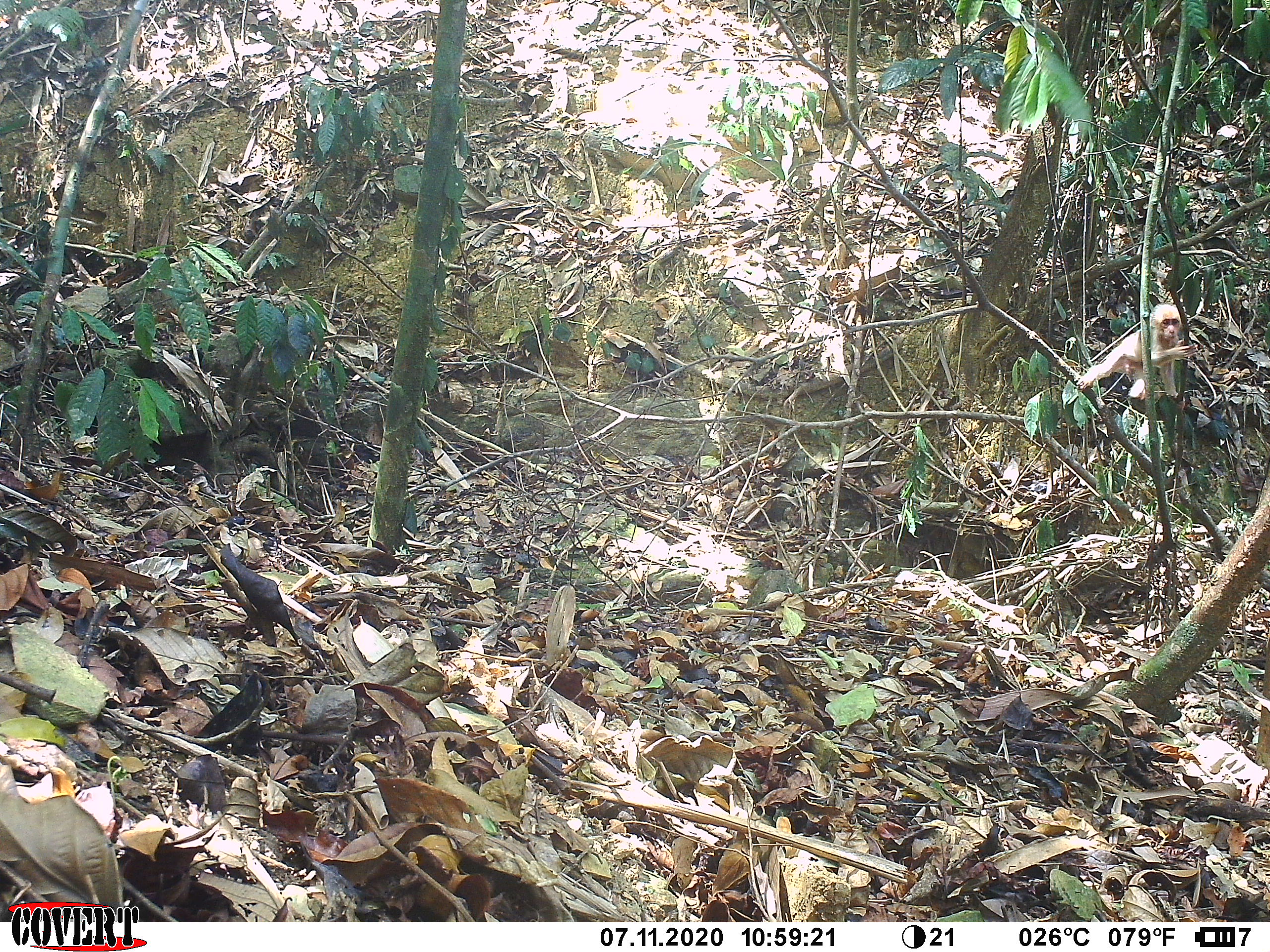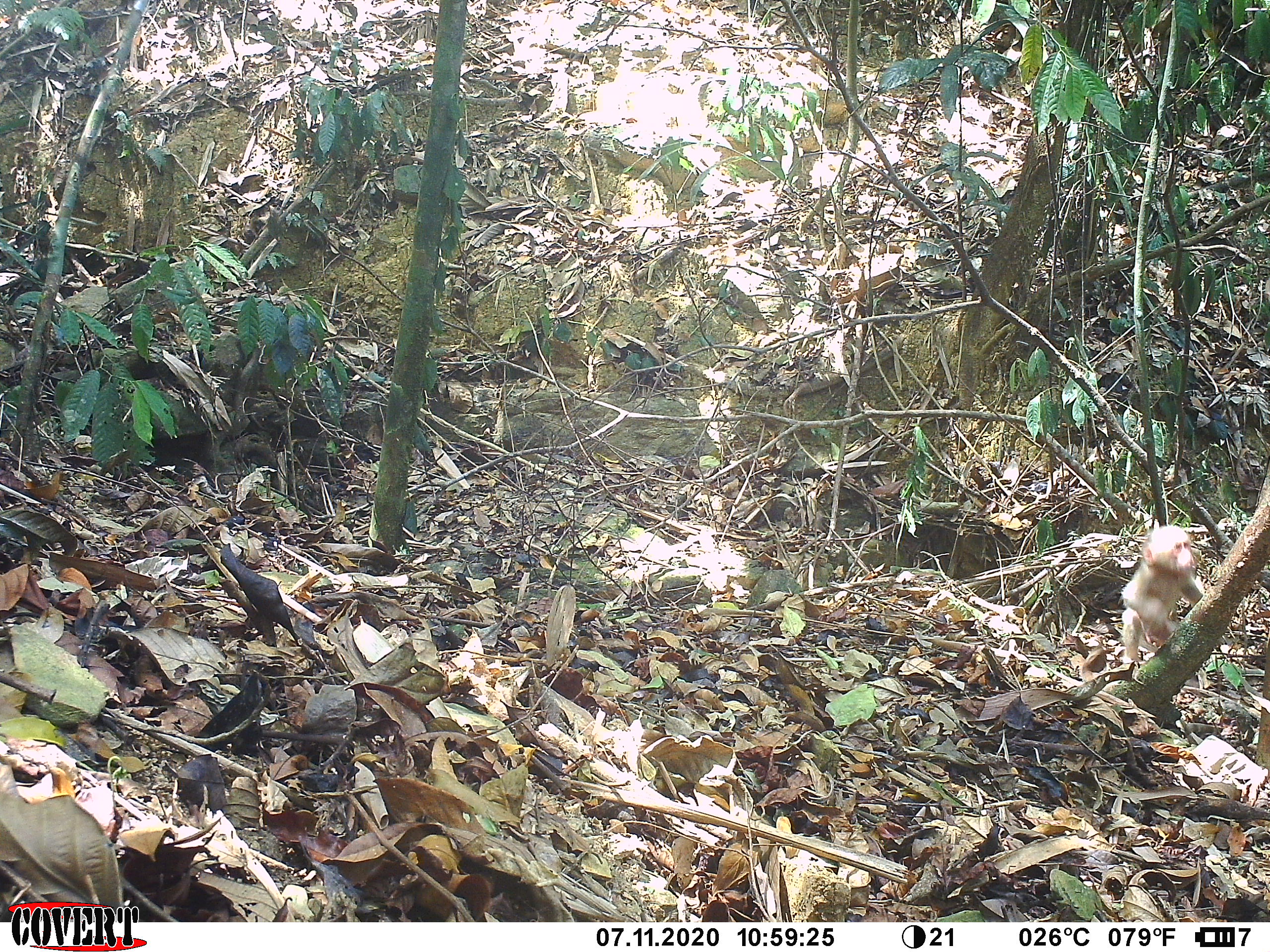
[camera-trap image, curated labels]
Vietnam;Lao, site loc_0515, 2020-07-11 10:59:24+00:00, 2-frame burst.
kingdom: Animalia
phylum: Chordata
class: Mammalia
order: Primates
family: Cercopithecidae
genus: Macaca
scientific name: Macaca arctoides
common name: stump-tailed macaque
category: stump tailed macaque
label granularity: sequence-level